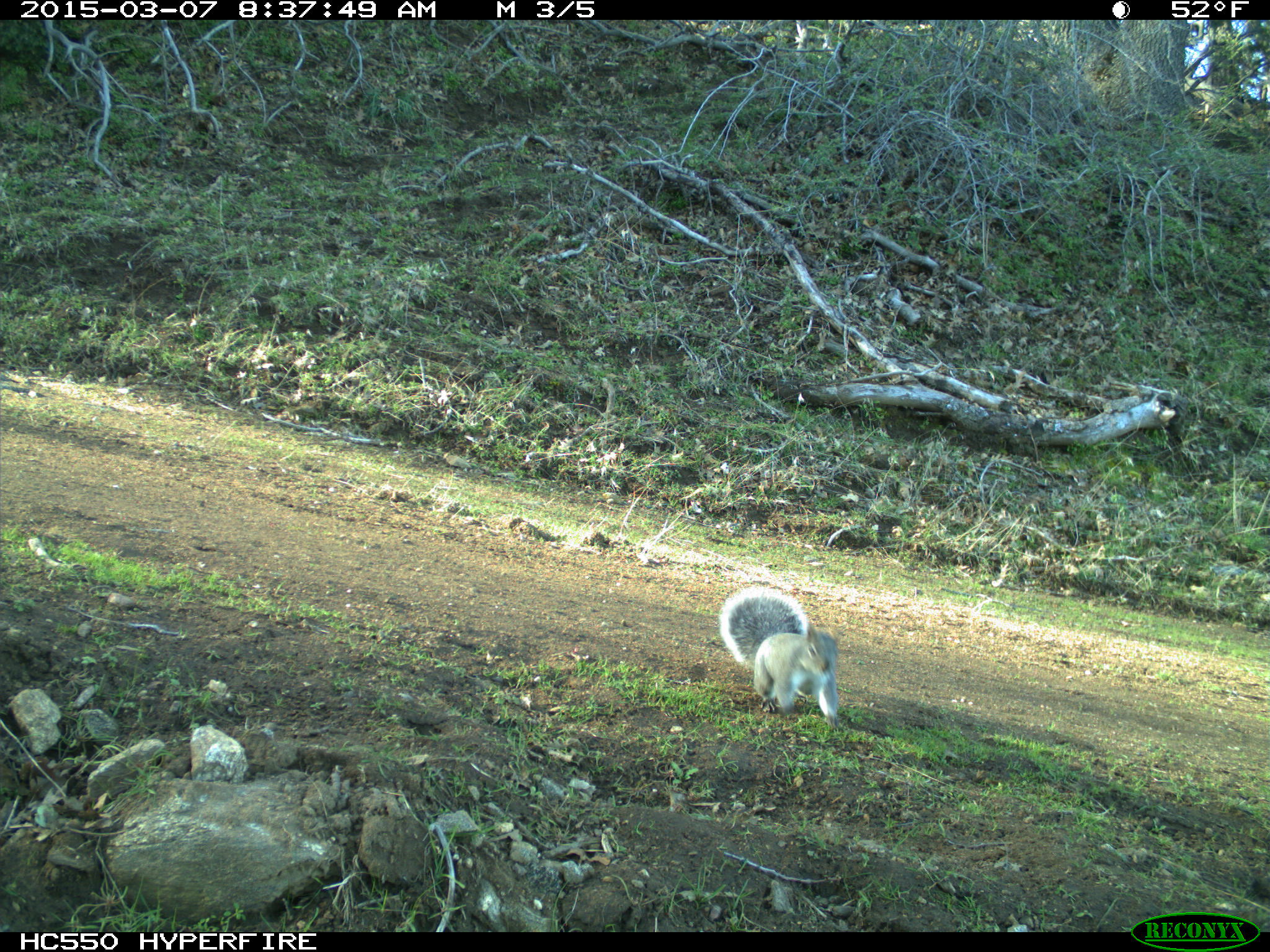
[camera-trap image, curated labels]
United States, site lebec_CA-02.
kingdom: Animalia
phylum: Chordata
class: Mammalia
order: Rodentia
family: Sciuridae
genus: Sciurus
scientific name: Sciurus carolinensis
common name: eastern gray squirrel